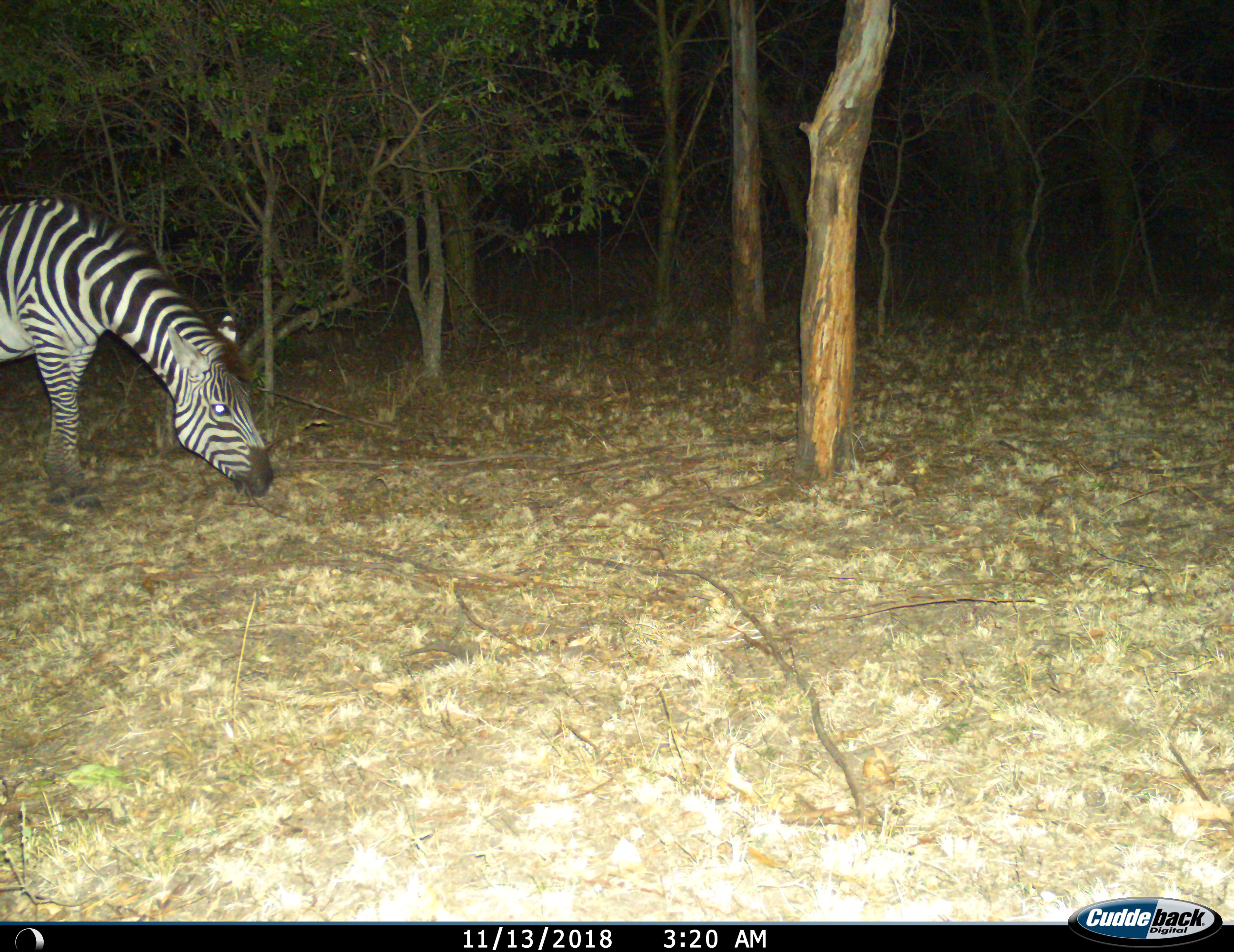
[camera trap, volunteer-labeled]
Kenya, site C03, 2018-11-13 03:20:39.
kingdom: Animalia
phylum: Chordata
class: Mammalia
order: Perissodactyla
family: Equidae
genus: Equus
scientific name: Equus quagga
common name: plains zebra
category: zebra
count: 1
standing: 30%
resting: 0%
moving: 20%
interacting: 0%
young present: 0%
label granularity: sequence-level